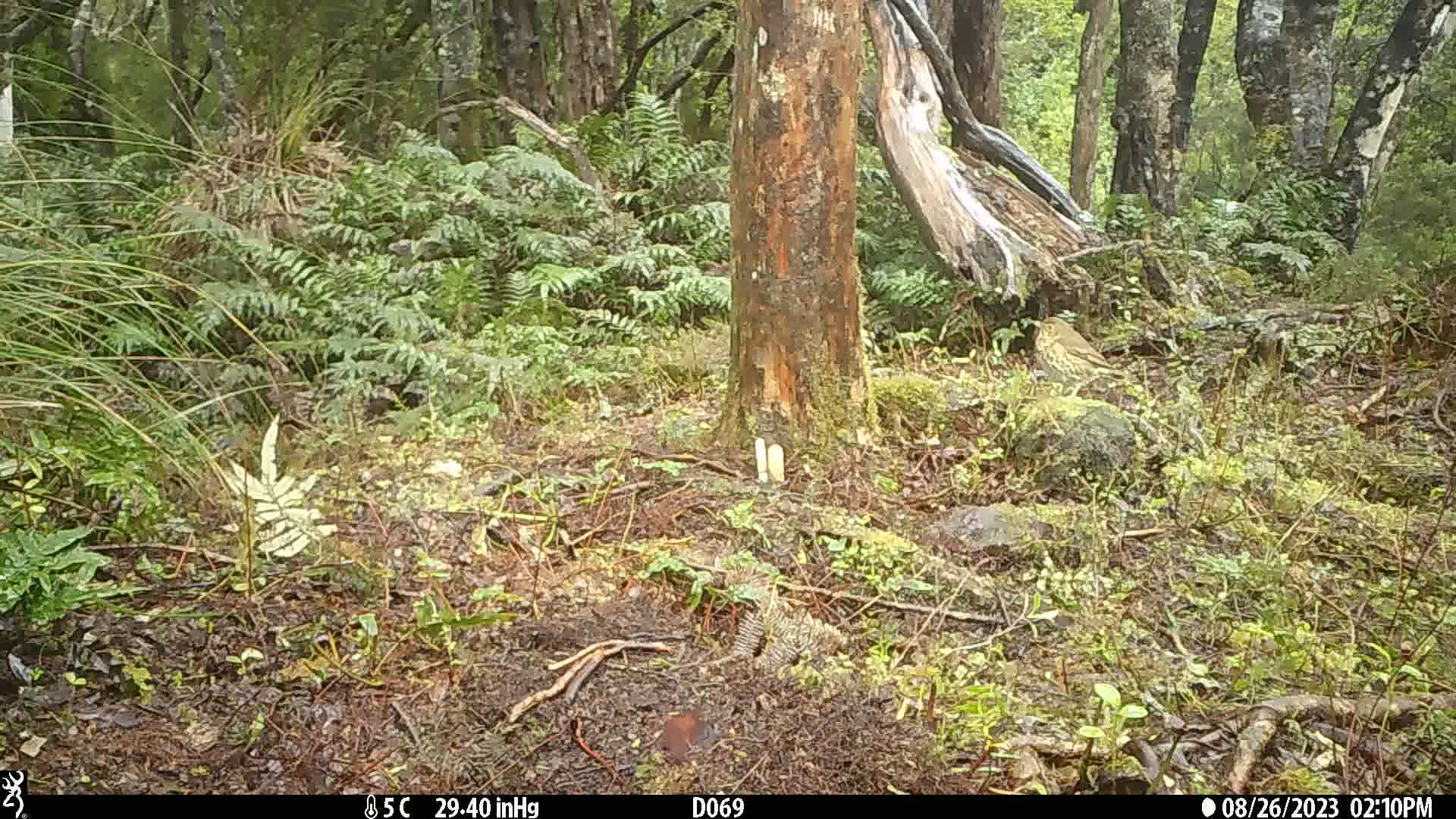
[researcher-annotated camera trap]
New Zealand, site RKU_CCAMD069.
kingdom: Animalia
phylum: Chordata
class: Aves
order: Passeriformes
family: Turdidae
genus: Turdus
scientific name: Turdus philomelos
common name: song thrush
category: thrush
Thrush (song thrush) (Turdus philomelos).